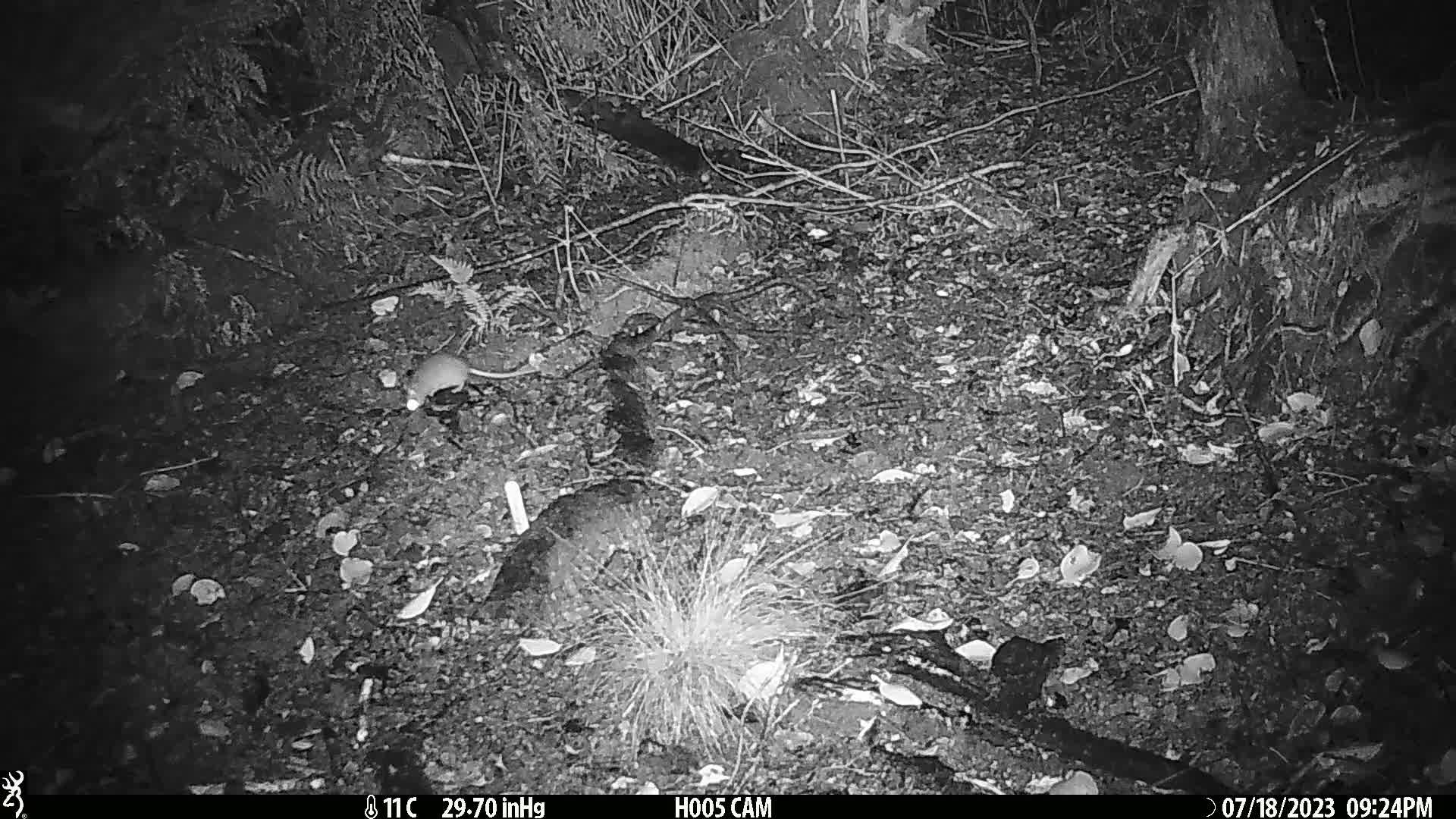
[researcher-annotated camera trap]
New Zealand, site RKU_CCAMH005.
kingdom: Animalia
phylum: Chordata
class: Mammalia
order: Rodentia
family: Muridae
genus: Rattus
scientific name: Rattus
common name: rat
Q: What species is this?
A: Rat (Rattus).